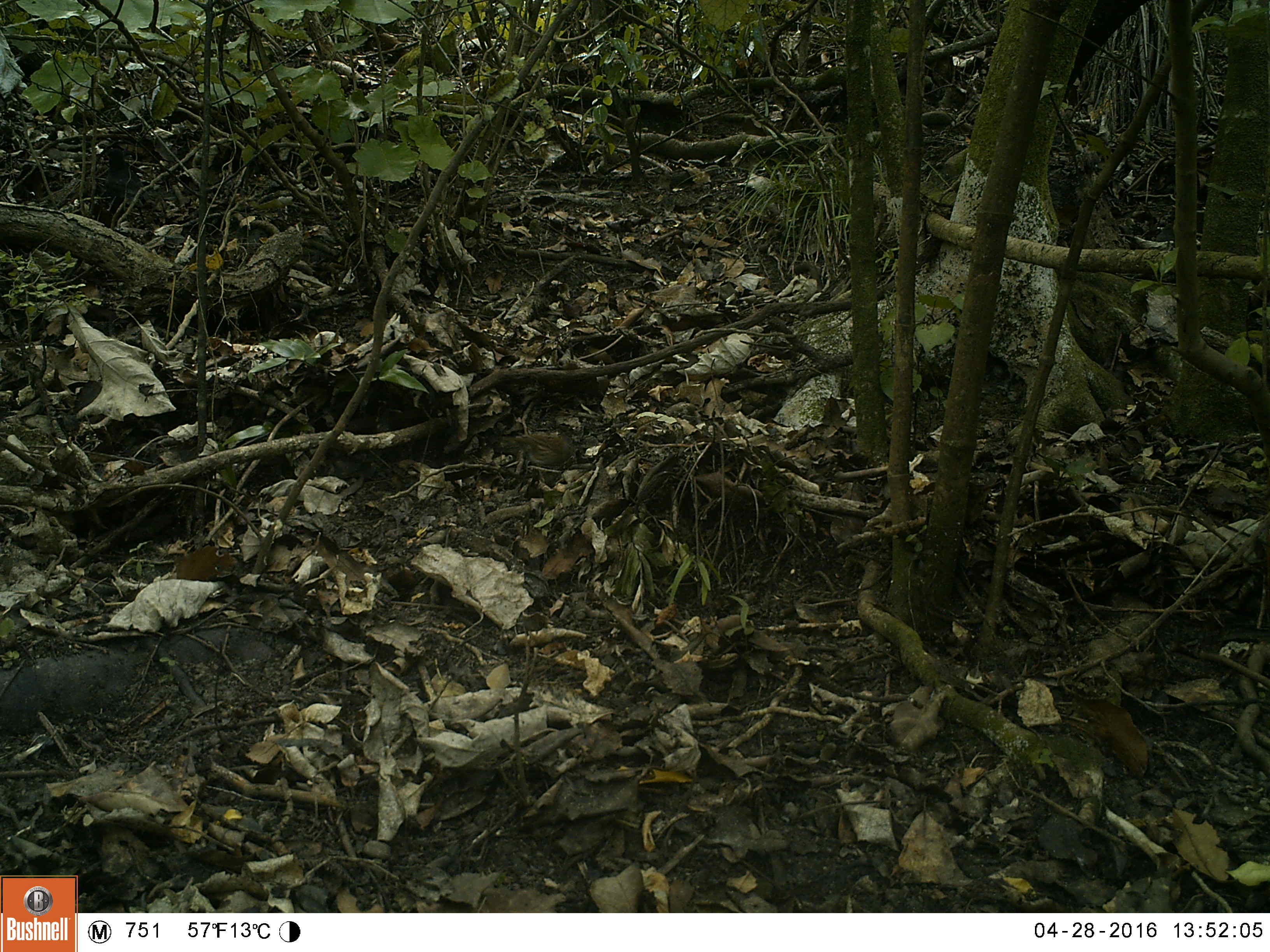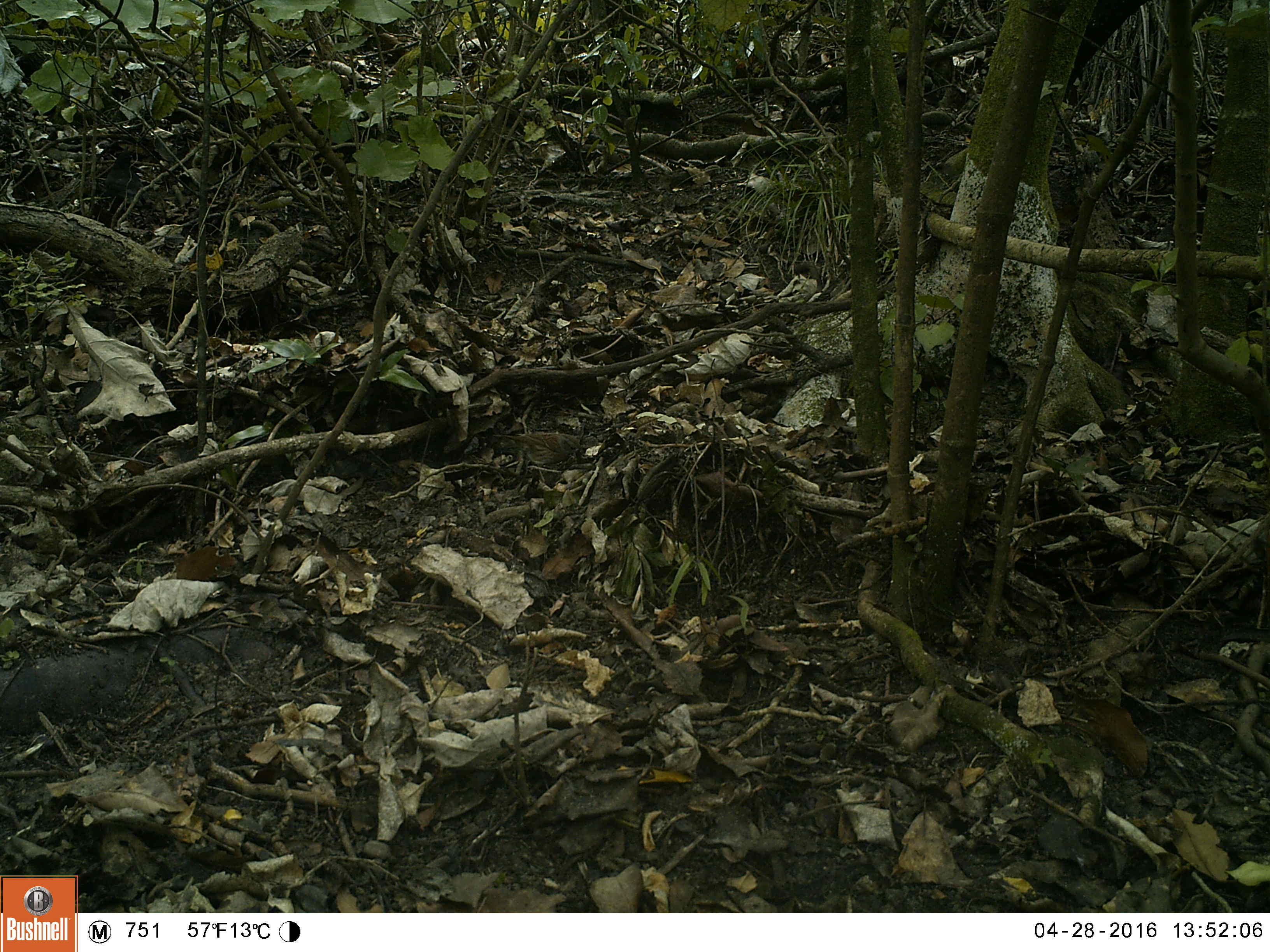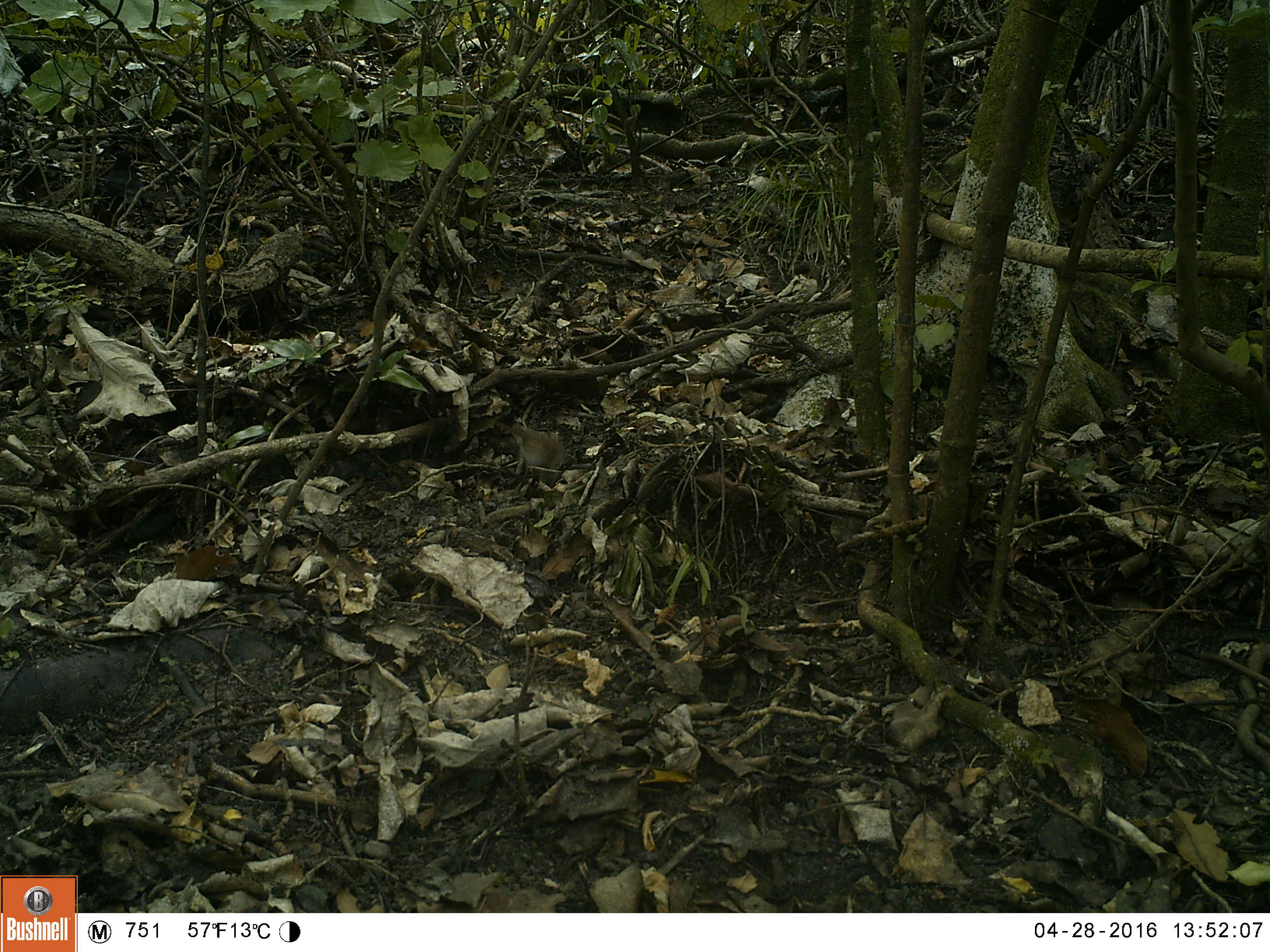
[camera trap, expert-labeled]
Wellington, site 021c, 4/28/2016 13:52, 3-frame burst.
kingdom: Animalia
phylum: Chordata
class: Aves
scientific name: Aves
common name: bird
Bird (Aves).